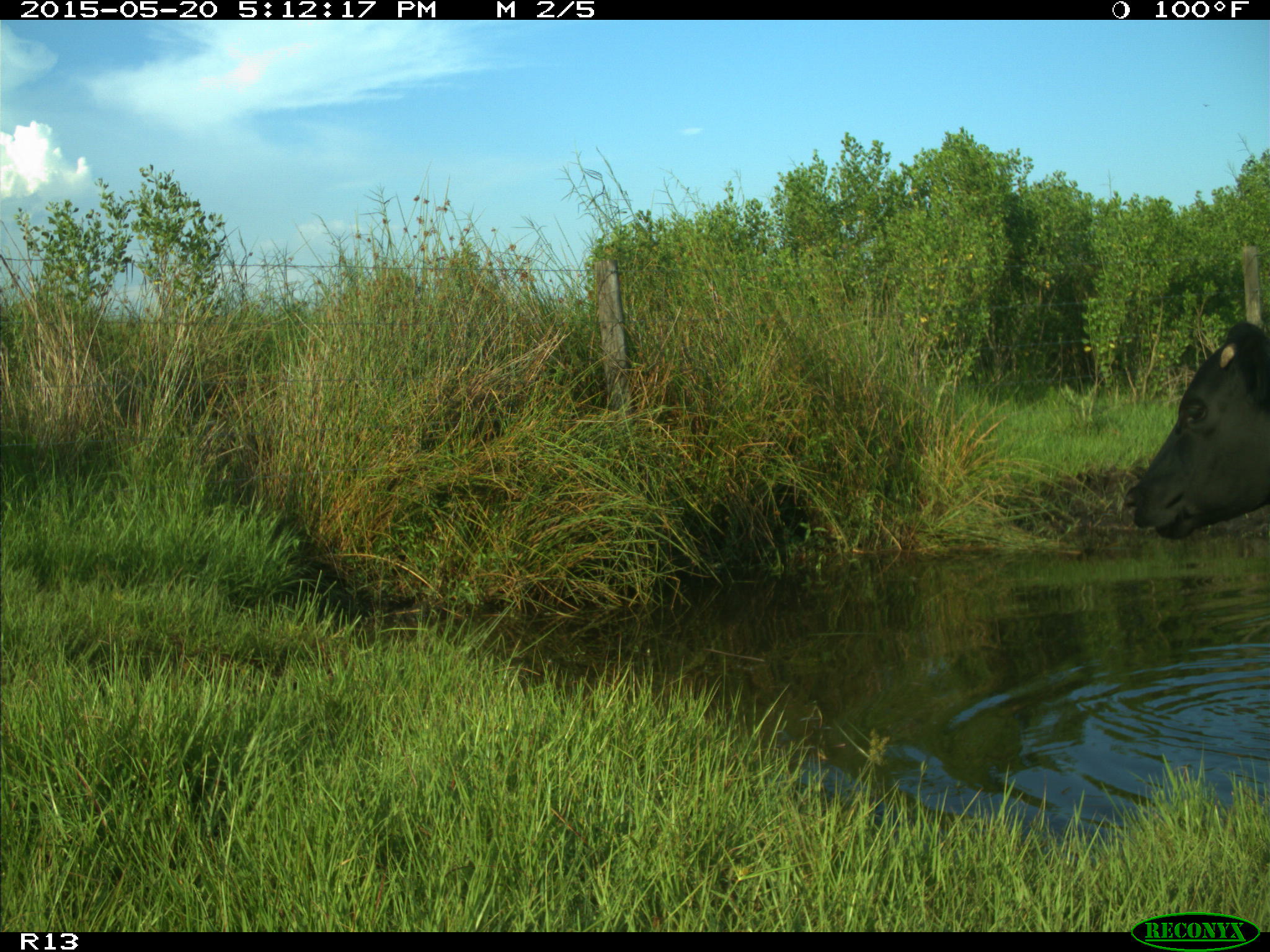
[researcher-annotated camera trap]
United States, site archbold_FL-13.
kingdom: Animalia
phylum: Chordata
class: Mammalia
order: Artiodactyla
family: Bovidae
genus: Bos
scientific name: Bos taurus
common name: domestic cow